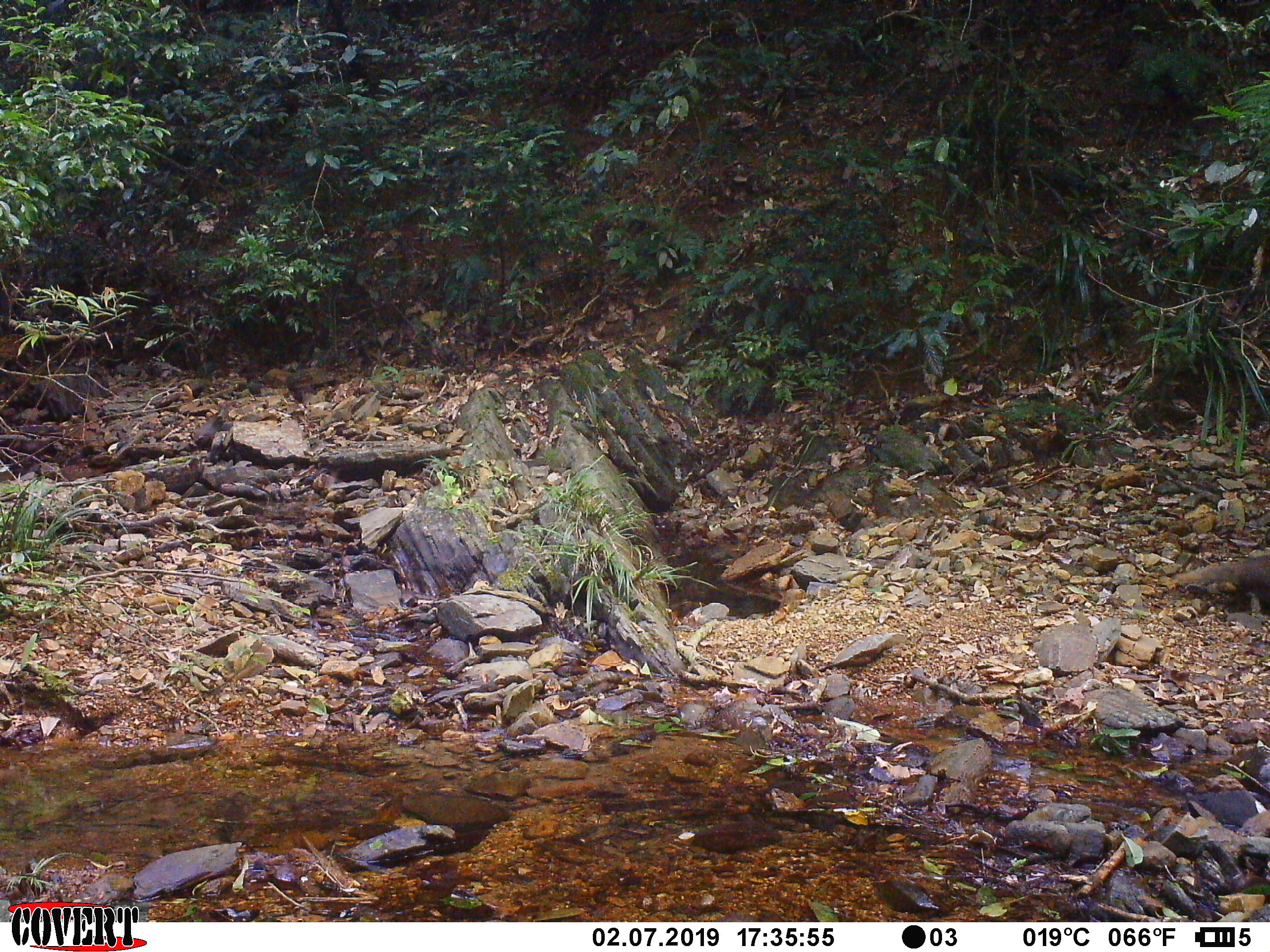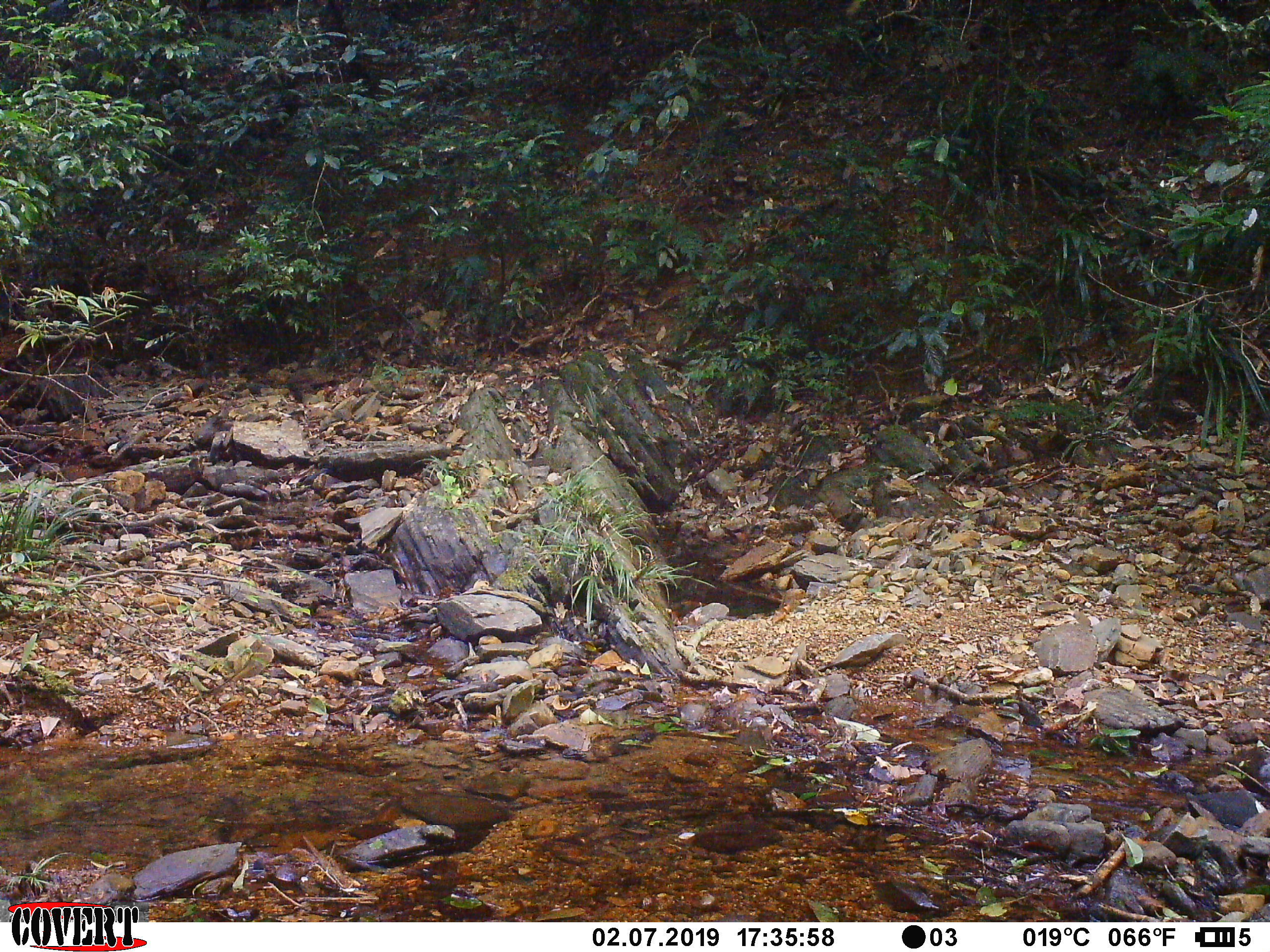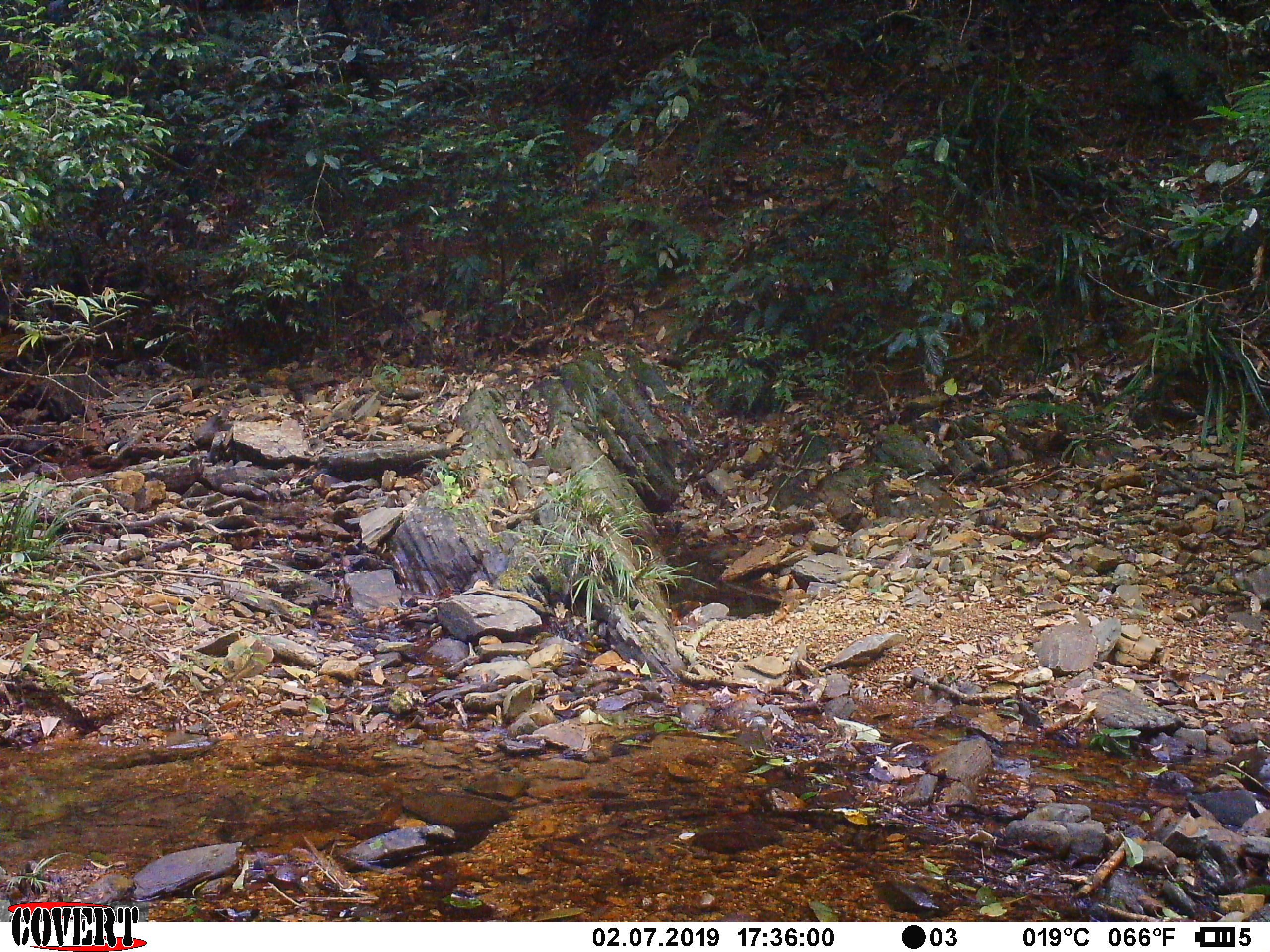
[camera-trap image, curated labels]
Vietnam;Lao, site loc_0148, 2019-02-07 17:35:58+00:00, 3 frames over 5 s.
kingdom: Animalia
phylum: Chordata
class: Mammalia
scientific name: Mammalia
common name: mammal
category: unidentified small mammal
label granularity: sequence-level